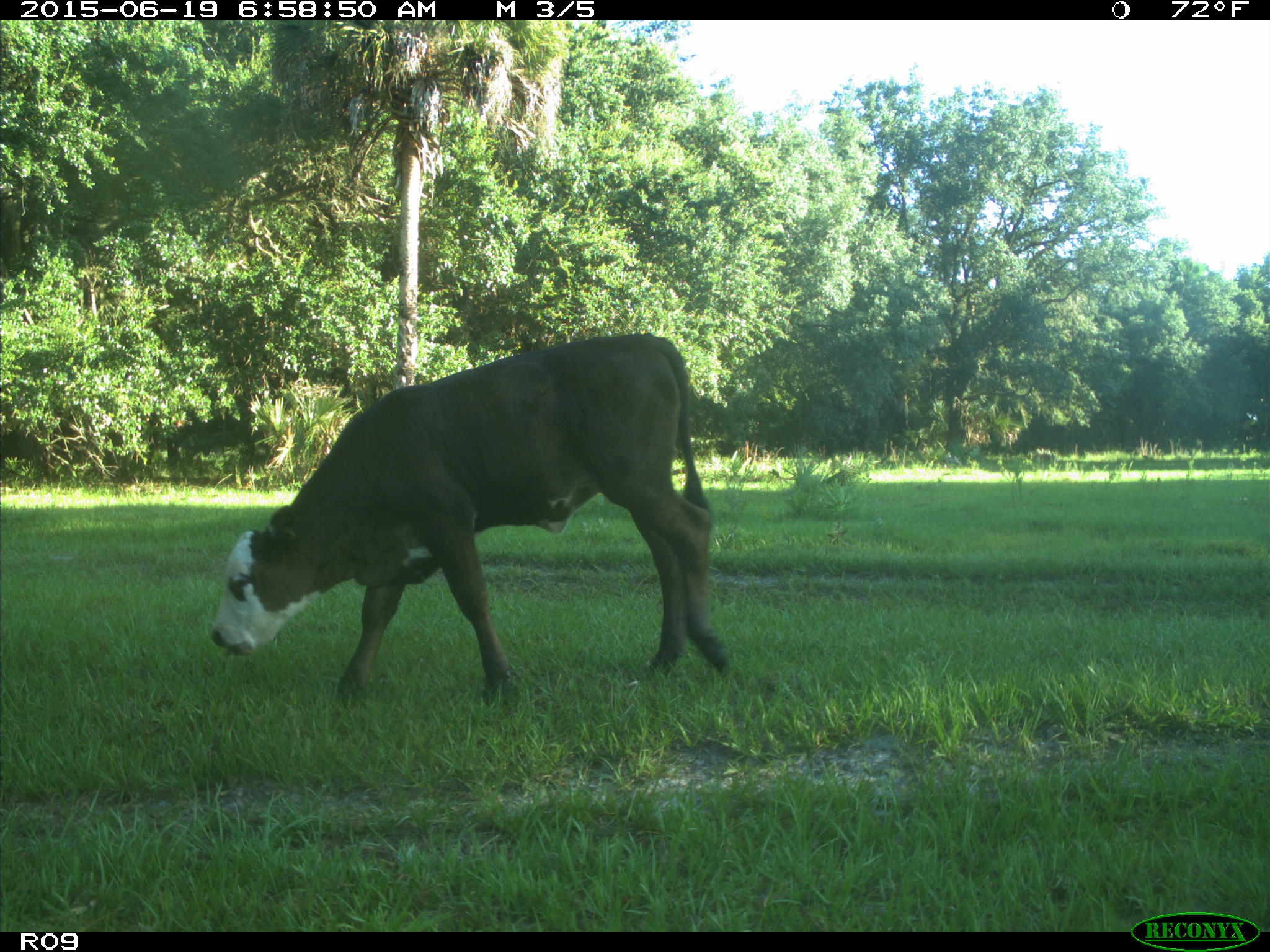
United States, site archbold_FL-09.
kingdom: Animalia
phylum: Chordata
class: Mammalia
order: Artiodactyla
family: Bovidae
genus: Bos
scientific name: Bos taurus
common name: domestic cow